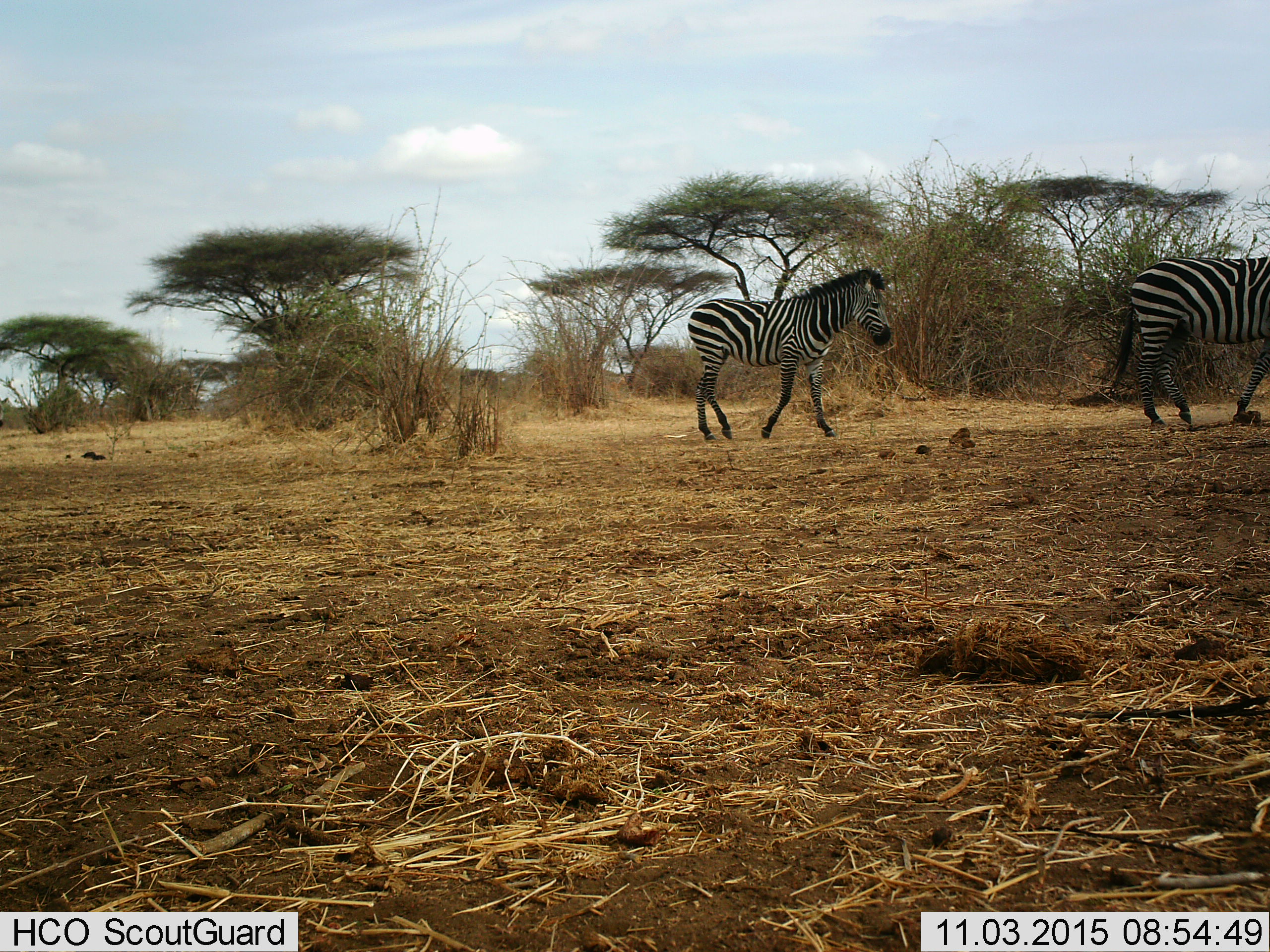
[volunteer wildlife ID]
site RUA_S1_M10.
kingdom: Animalia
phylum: Chordata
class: Mammalia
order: Perissodactyla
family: Equidae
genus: Equus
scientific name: Equus quagga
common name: plains zebra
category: zebraplains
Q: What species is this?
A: Zebraplains (plains zebra) (Equus quagga).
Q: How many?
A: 2.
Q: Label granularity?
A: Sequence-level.